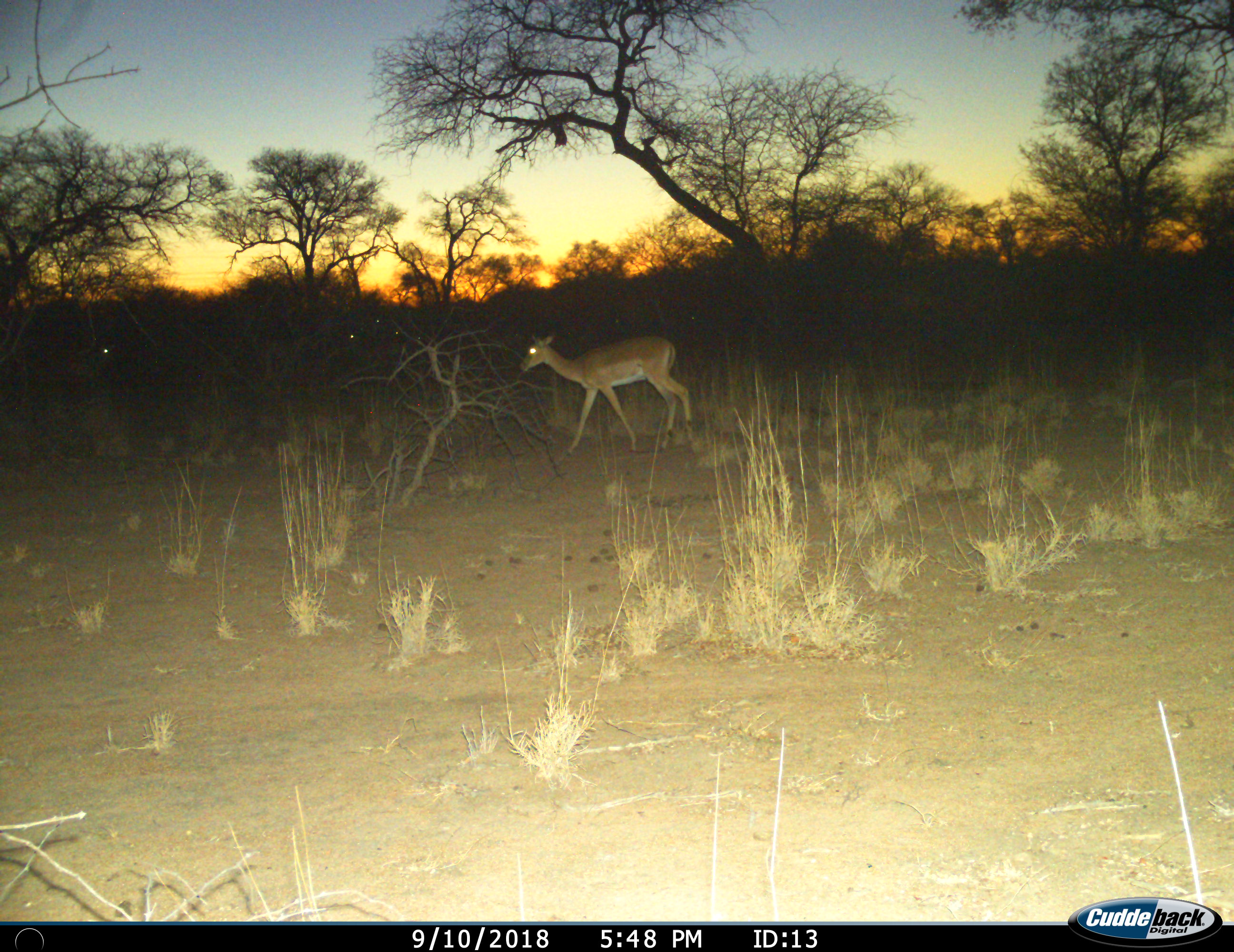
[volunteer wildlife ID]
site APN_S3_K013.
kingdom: Animalia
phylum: Chordata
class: Mammalia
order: Artiodactyla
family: Bovidae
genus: Aepyceros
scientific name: Aepyceros melampus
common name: impala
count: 1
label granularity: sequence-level